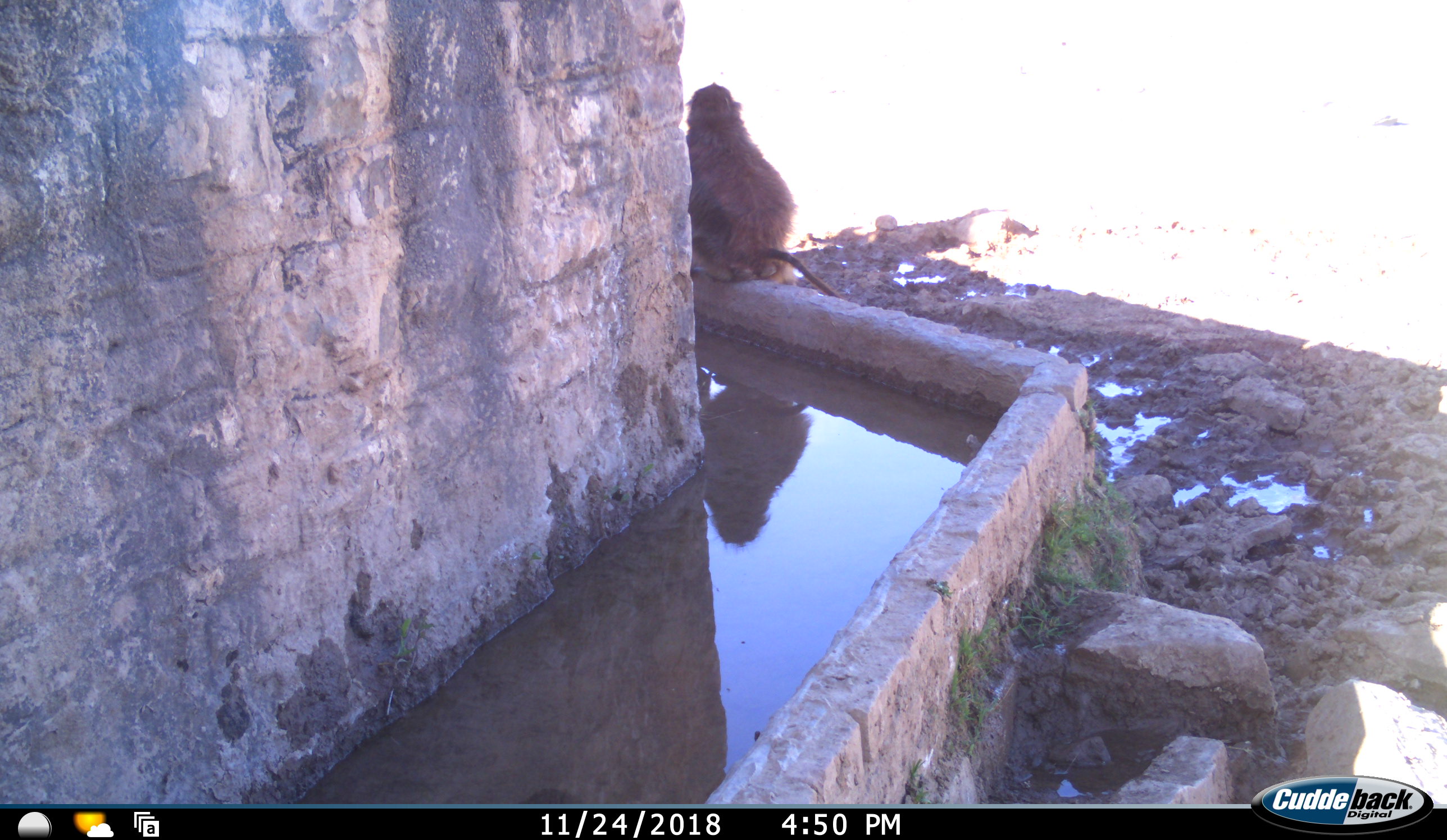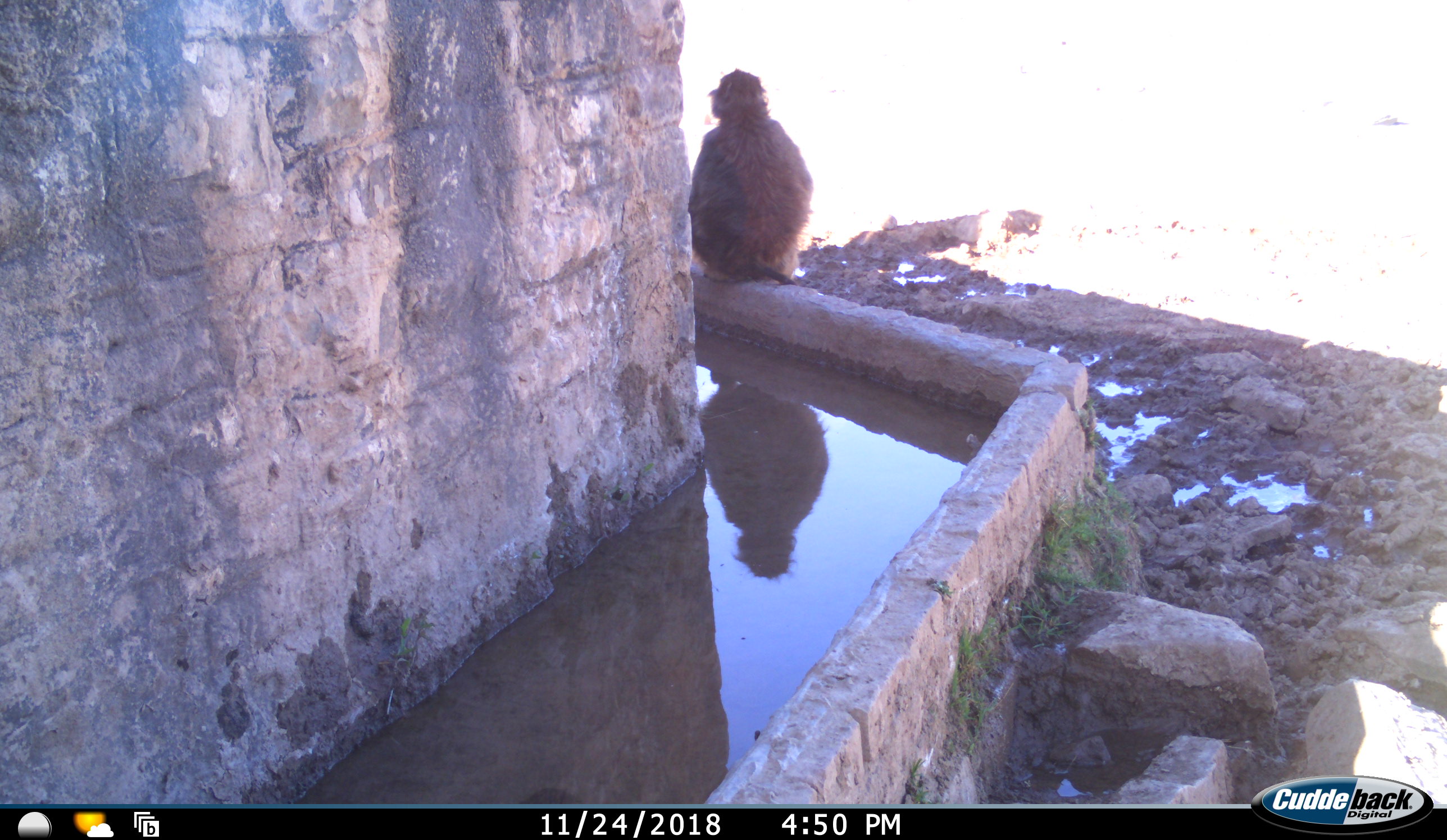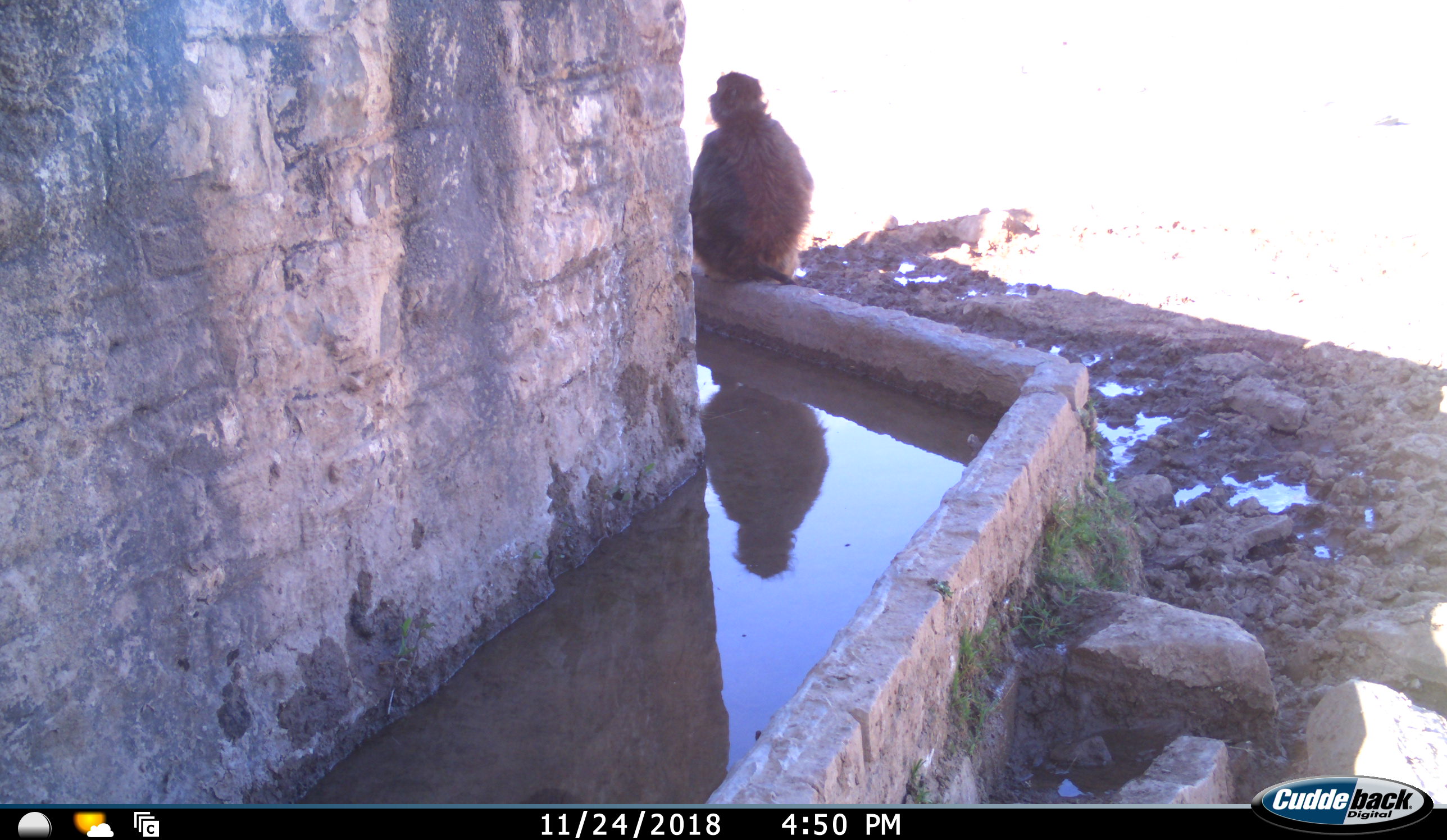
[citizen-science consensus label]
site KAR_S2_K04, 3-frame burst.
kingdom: Animalia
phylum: Chordata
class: Mammalia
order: Primates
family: Cercopithecidae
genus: Papio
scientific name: Papio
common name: baboon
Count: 1.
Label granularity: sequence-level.